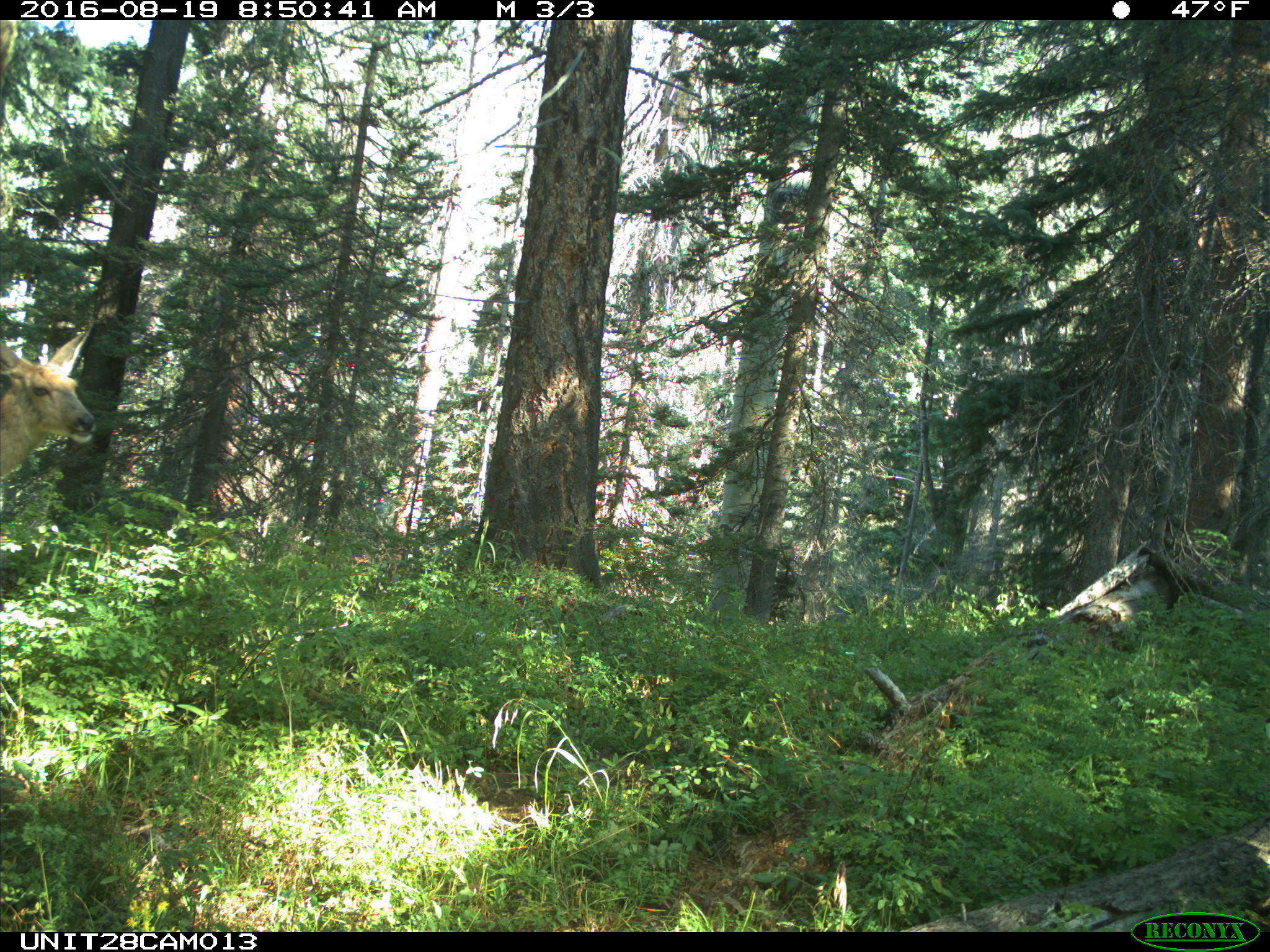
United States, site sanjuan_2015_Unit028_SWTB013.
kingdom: Animalia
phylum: Chordata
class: Mammalia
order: Artiodactyla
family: Cervidae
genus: Odocoileus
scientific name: Odocoileus hemionus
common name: mule deer